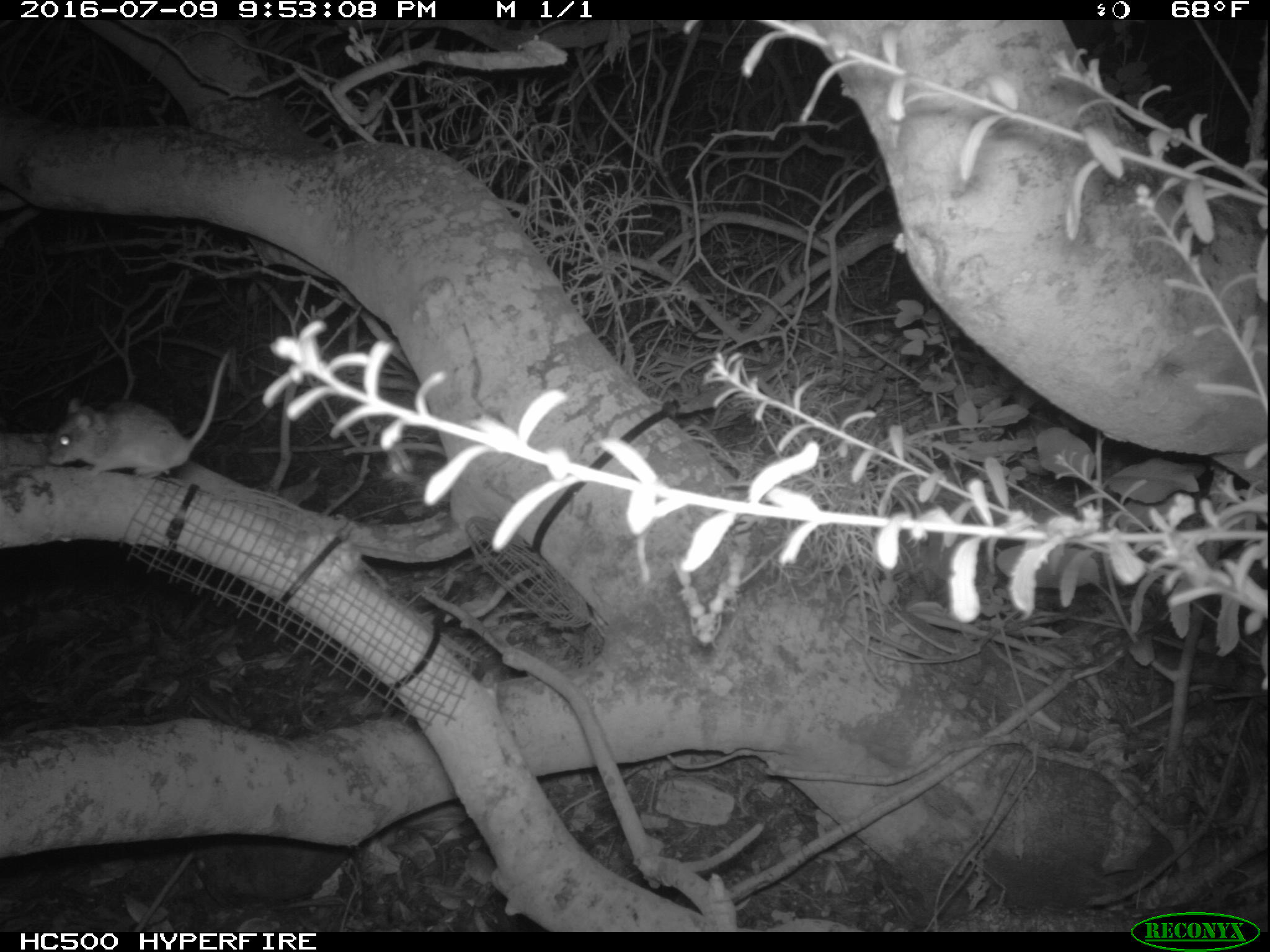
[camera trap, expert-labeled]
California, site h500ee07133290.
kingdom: Animalia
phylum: Chordata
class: Mammalia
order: Rodentia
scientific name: Rodentia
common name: rodent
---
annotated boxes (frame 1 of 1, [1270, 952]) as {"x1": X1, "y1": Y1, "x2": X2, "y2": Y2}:
rodent: {"x1": 47, "y1": 343, "x2": 233, "y2": 477}